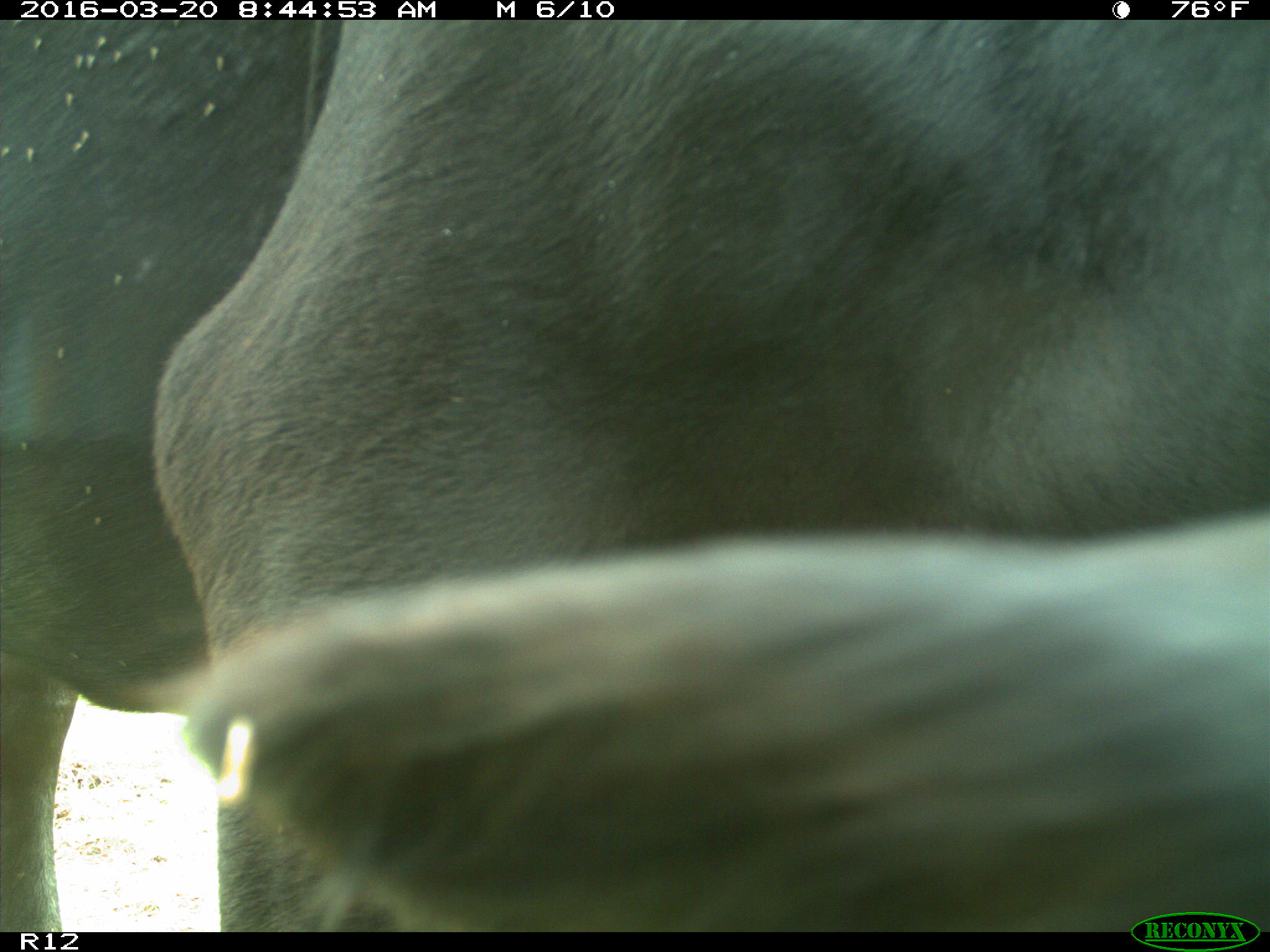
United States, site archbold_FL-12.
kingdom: Animalia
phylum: Chordata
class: Mammalia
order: Artiodactyla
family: Bovidae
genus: Bos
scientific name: Bos taurus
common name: domestic cow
Bos taurus (domestic cow).